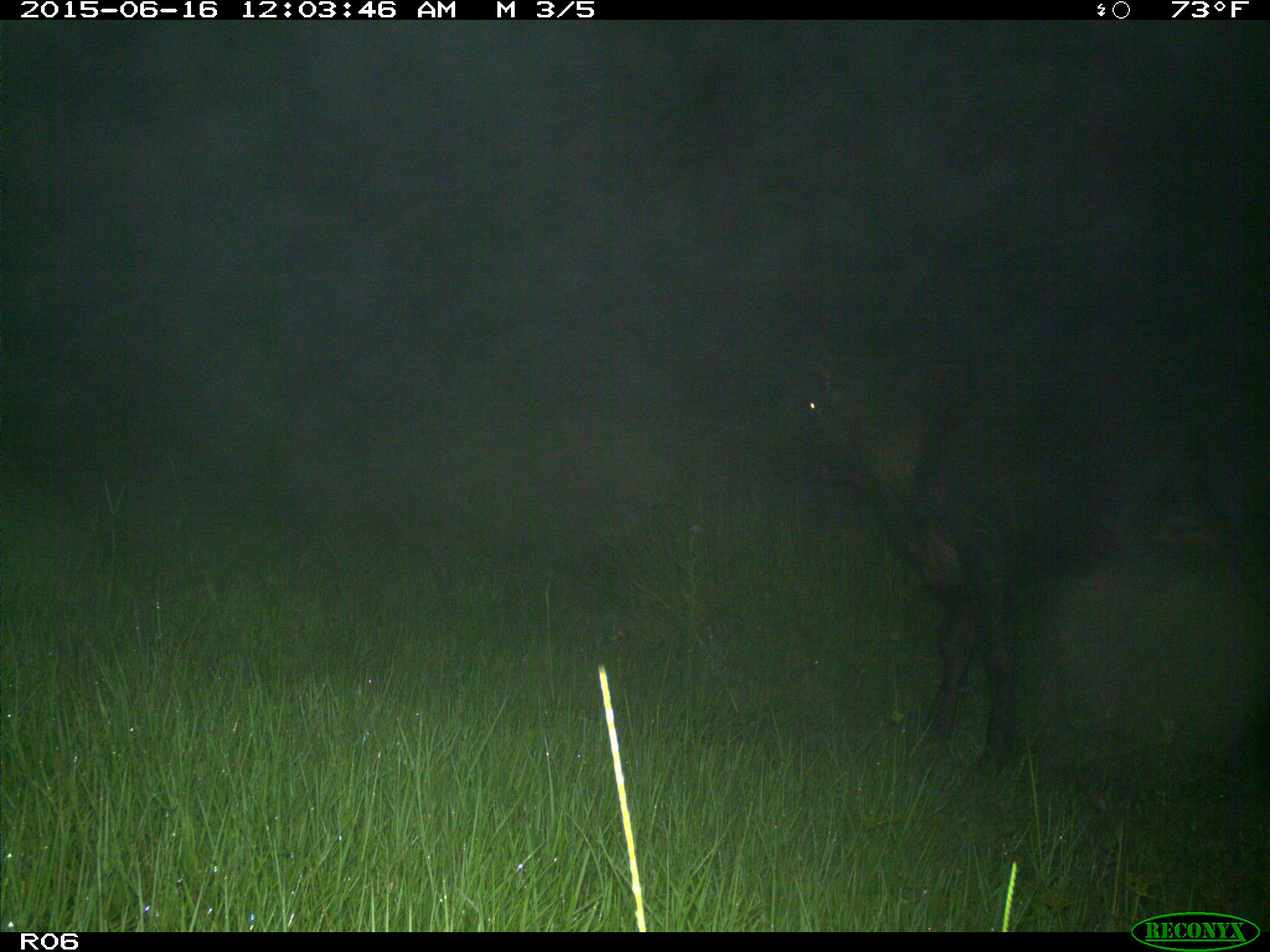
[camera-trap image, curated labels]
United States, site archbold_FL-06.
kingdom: Animalia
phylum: Chordata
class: Mammalia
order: Artiodactyla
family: Bovidae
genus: Bos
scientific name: Bos taurus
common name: domestic cow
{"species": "Bos taurus (domestic cow)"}